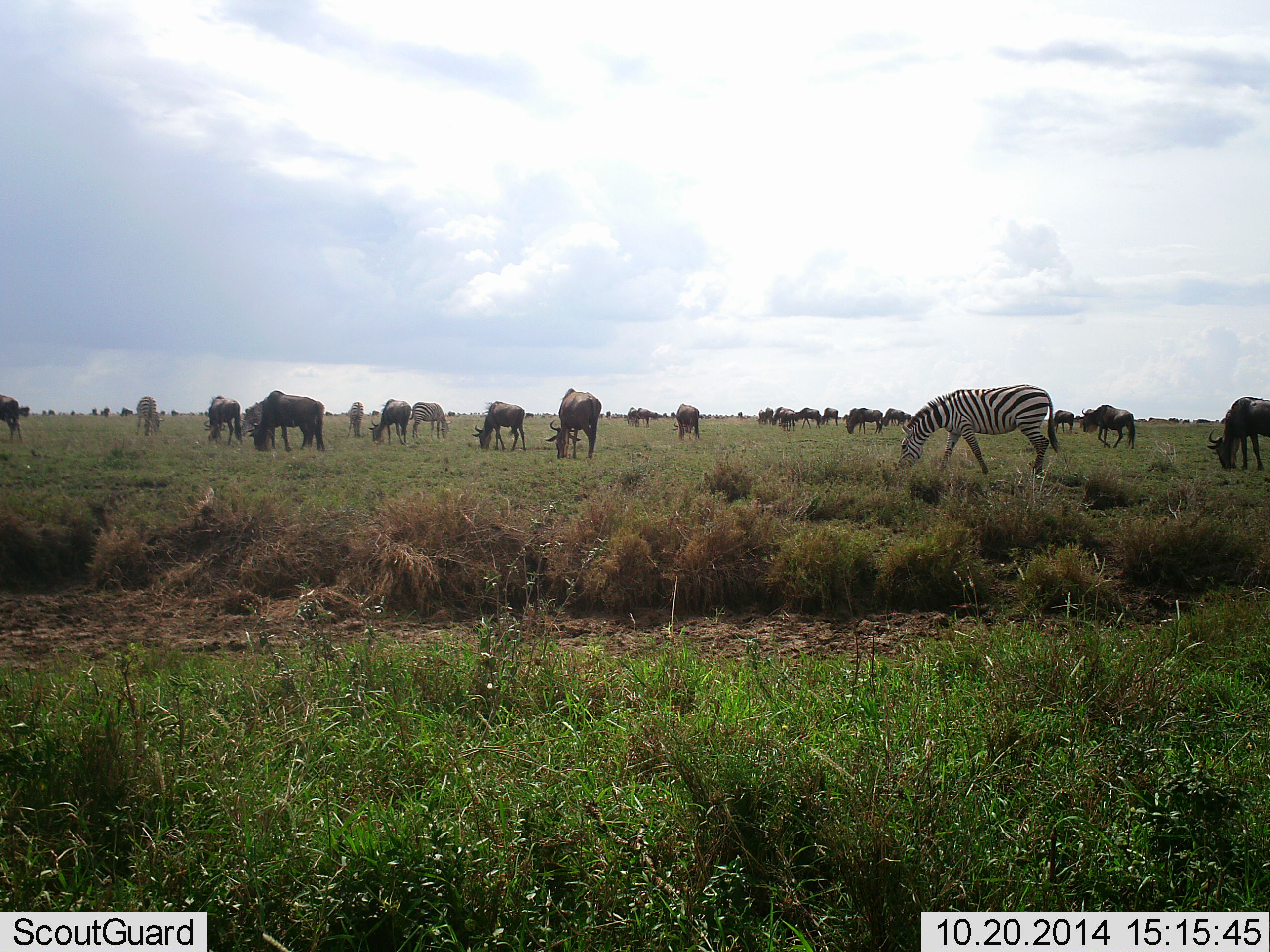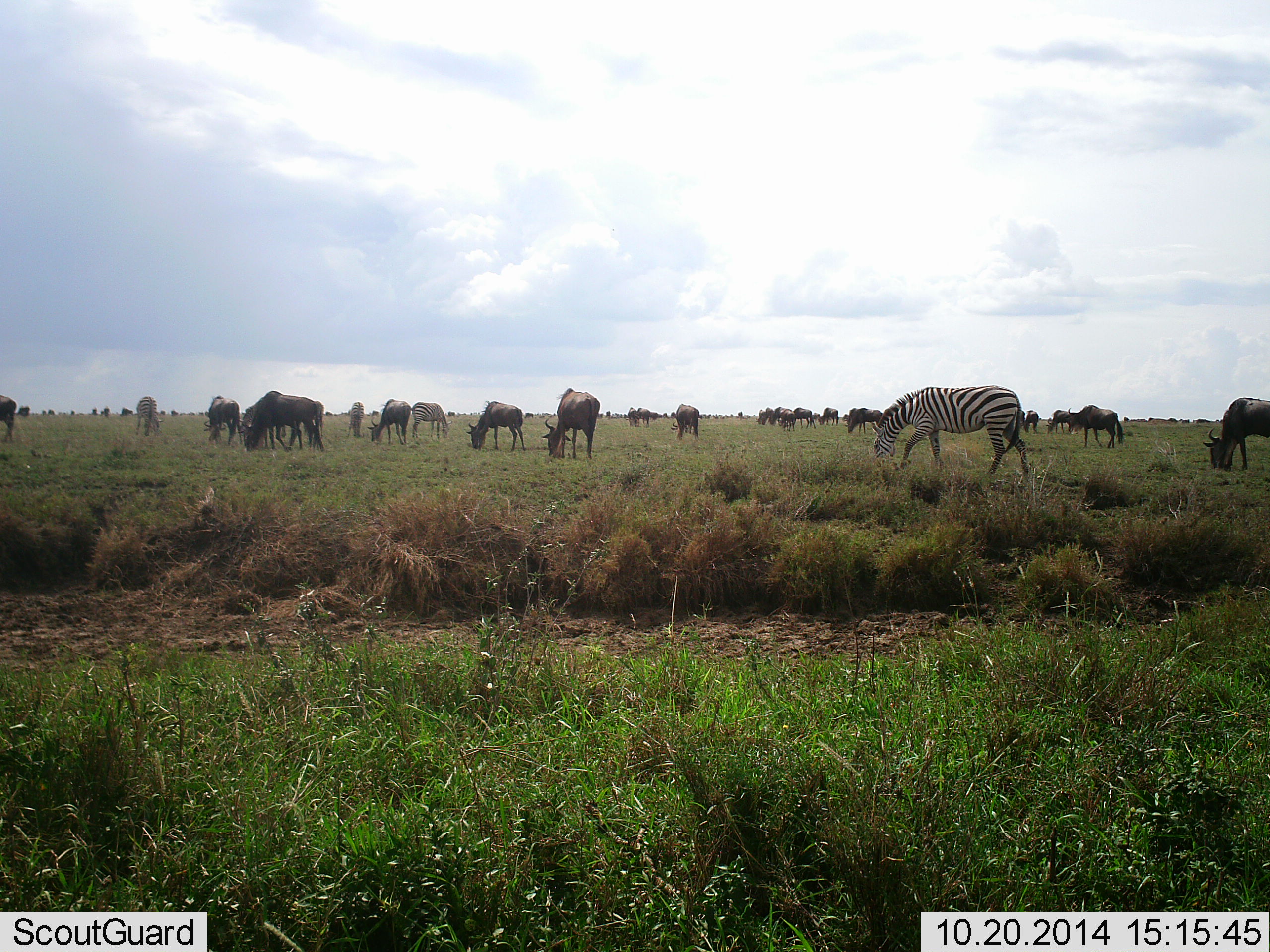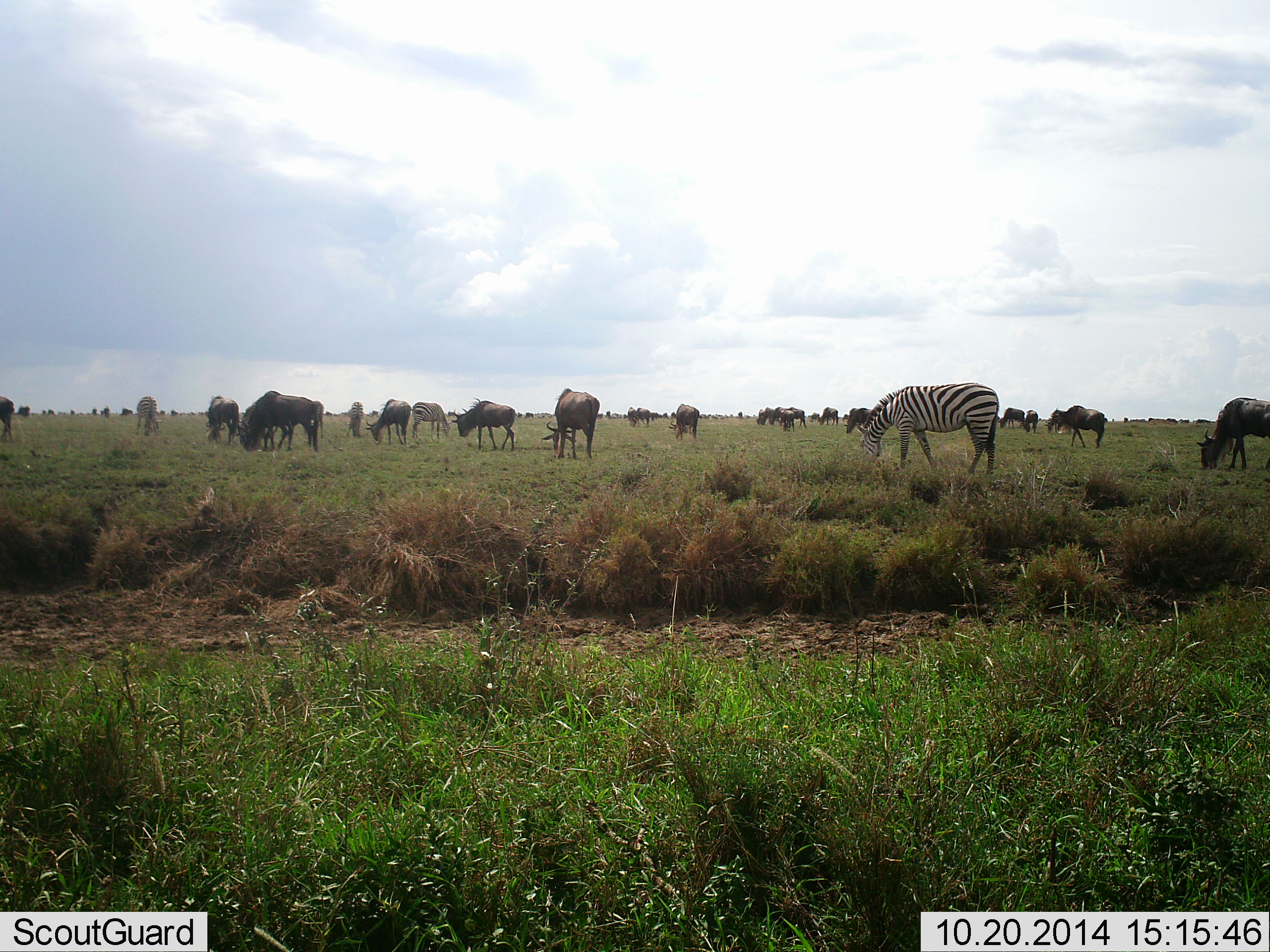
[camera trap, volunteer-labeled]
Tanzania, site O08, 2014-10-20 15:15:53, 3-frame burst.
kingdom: Animalia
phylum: Chordata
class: Mammalia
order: Artiodactyla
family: Bovidae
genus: Connochaetes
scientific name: Connochaetes taurinus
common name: blue wildebeest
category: wildebeest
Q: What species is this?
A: Wildebeest (blue wildebeest) (Connochaetes taurinus).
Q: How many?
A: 11-50.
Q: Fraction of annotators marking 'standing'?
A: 50%.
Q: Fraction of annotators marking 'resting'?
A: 0%.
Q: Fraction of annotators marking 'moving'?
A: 20%.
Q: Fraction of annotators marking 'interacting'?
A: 0%.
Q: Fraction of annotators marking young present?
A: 10%.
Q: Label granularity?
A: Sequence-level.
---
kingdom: Animalia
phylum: Chordata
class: Mammalia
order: Perissodactyla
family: Equidae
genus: Equus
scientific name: Equus quagga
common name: plains zebra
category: zebra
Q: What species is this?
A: Zebra (plains zebra) (Equus quagga).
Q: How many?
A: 3.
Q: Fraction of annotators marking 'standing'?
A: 40%.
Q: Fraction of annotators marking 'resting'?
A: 0%.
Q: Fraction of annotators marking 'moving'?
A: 10%.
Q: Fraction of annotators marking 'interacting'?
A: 0%.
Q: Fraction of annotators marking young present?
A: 0%.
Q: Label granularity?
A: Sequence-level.